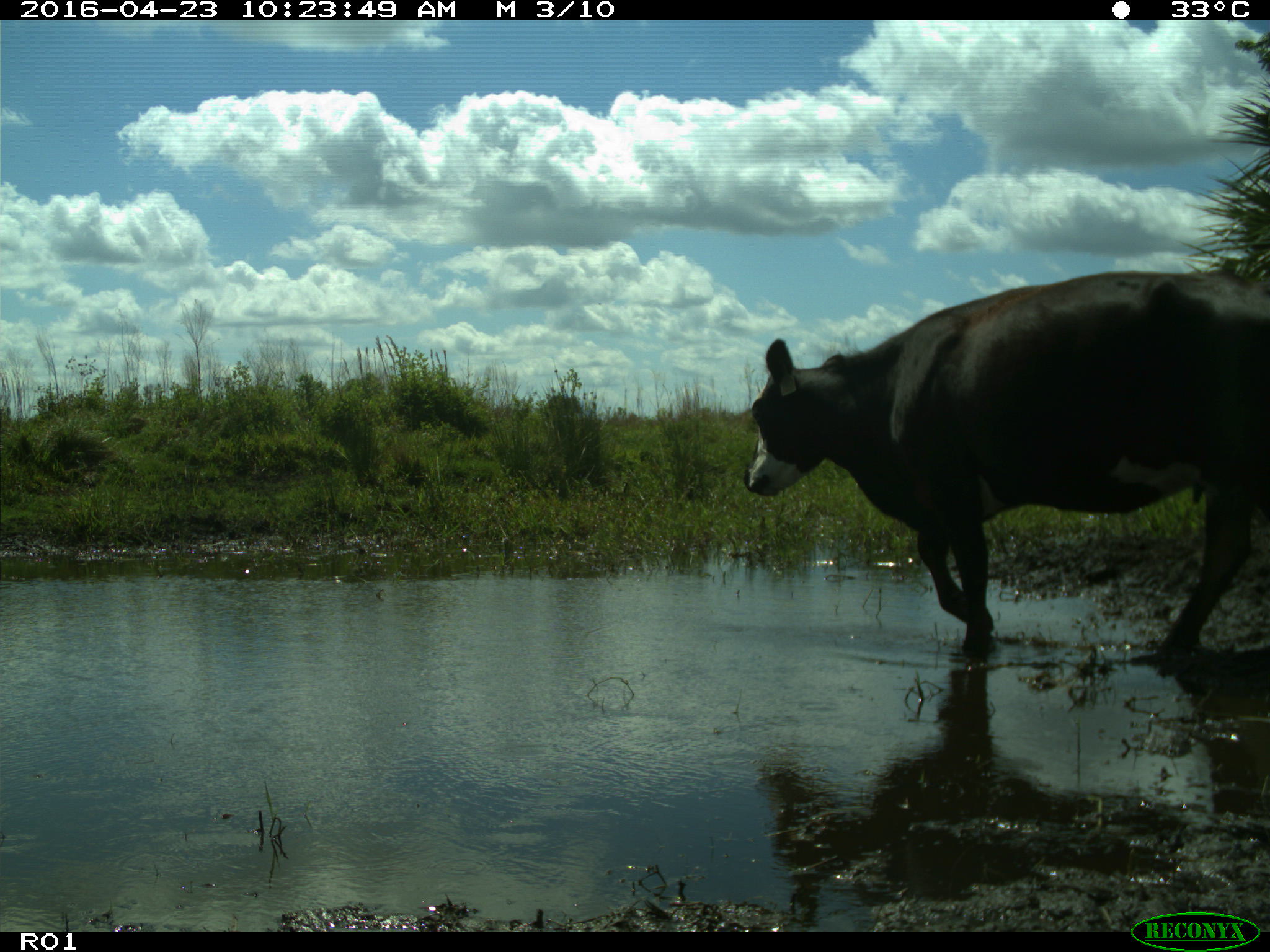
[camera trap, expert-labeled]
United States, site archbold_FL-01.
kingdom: Animalia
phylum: Chordata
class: Mammalia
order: Artiodactyla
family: Bovidae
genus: Bos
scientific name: Bos taurus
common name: domestic cow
Bos taurus (domestic cow).